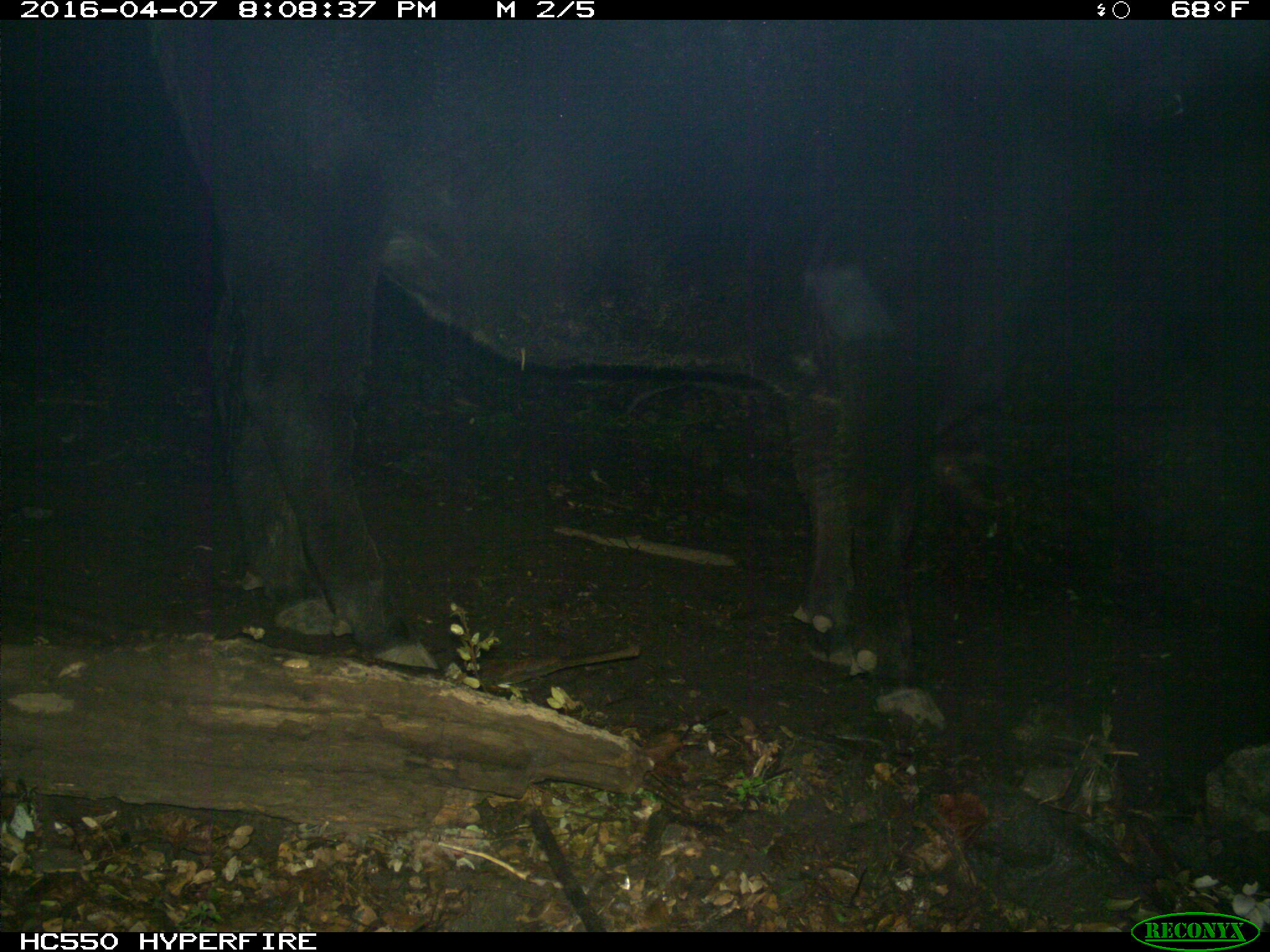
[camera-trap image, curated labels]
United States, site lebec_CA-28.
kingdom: Animalia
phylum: Chordata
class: Mammalia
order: Artiodactyla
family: Bovidae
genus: Bos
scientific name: Bos taurus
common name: domestic cow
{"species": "Bos taurus (domestic cow)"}